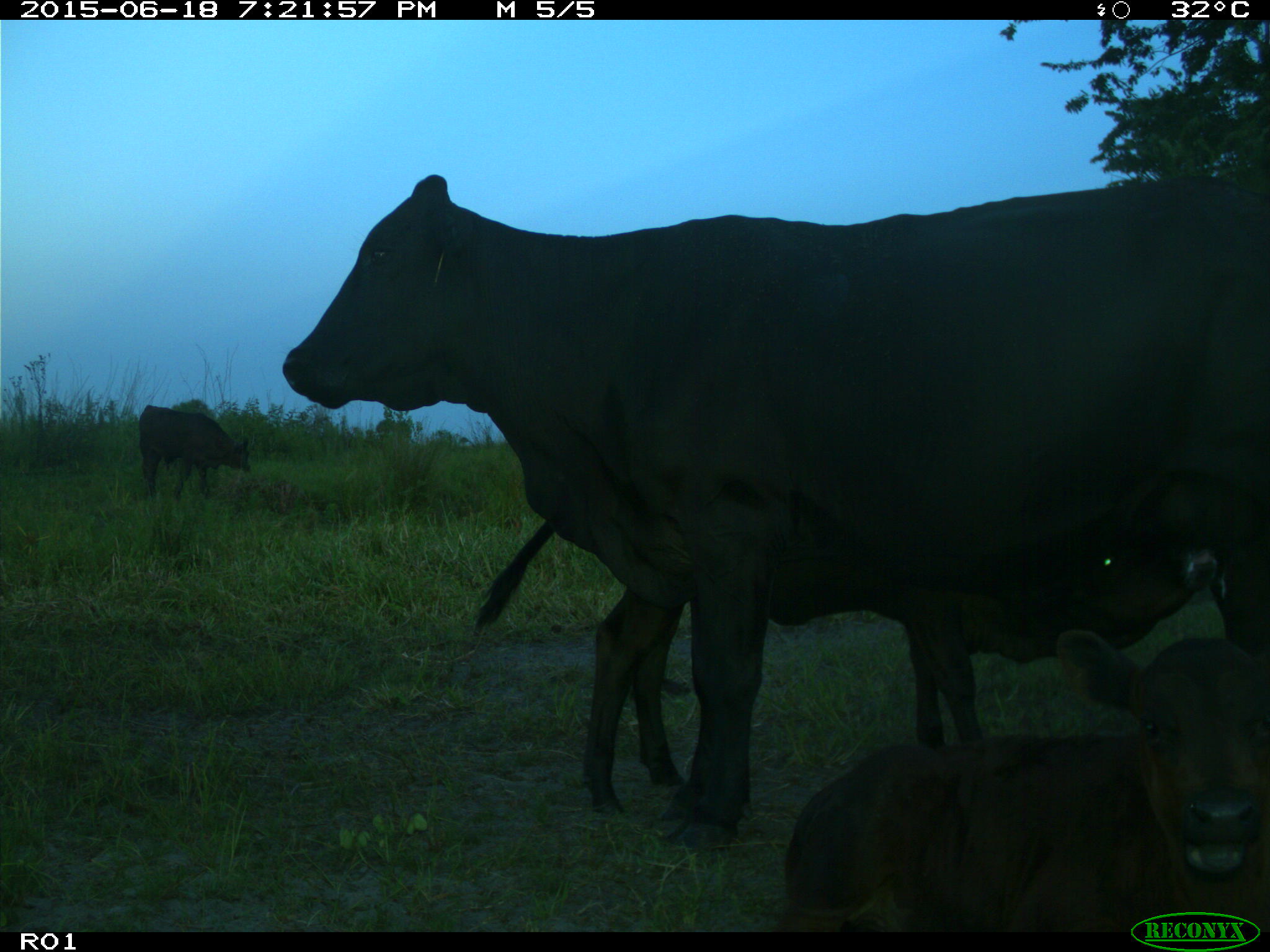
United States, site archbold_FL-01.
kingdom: Animalia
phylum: Chordata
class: Mammalia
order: Artiodactyla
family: Bovidae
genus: Bos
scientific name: Bos taurus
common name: domestic cow